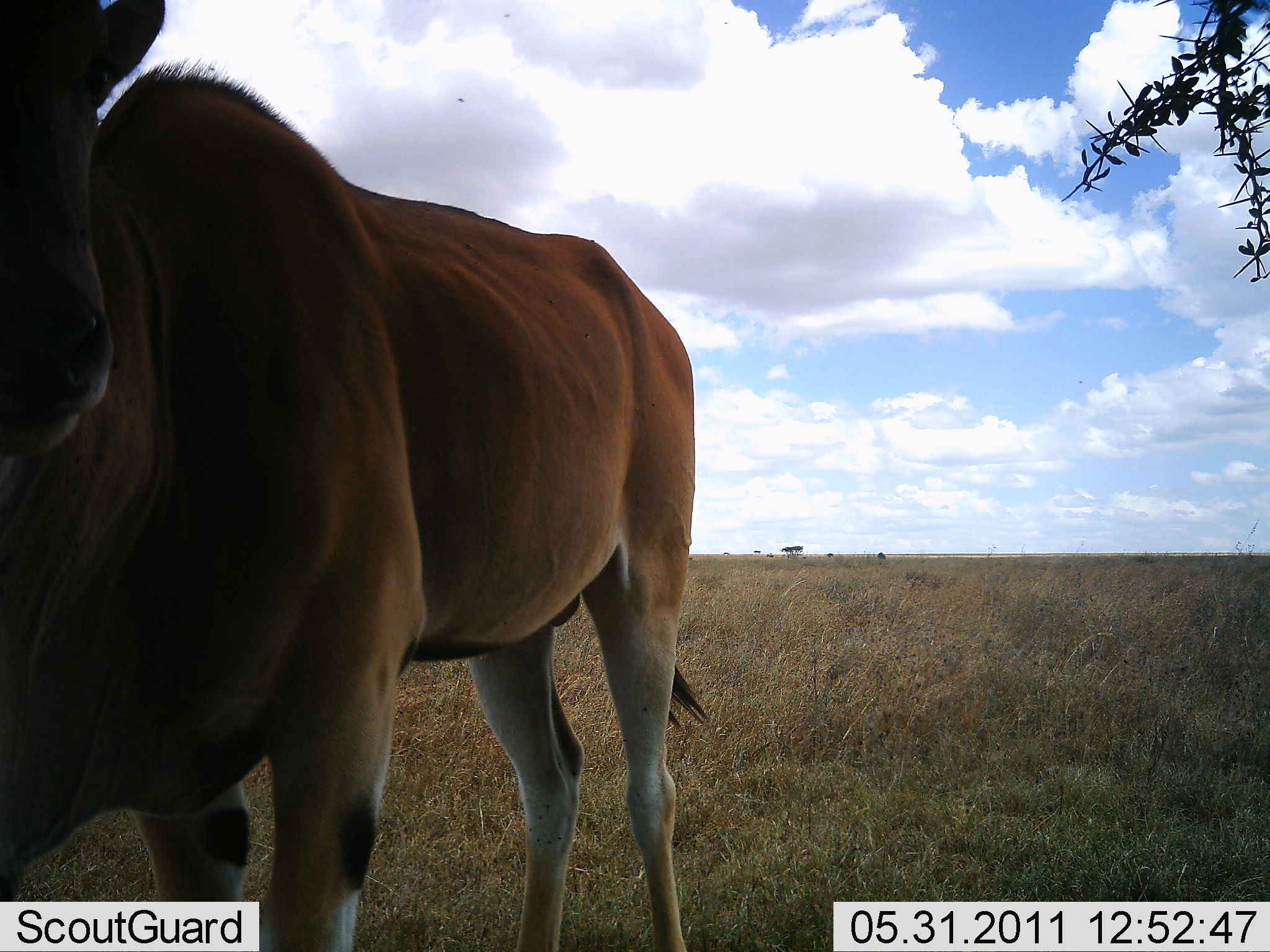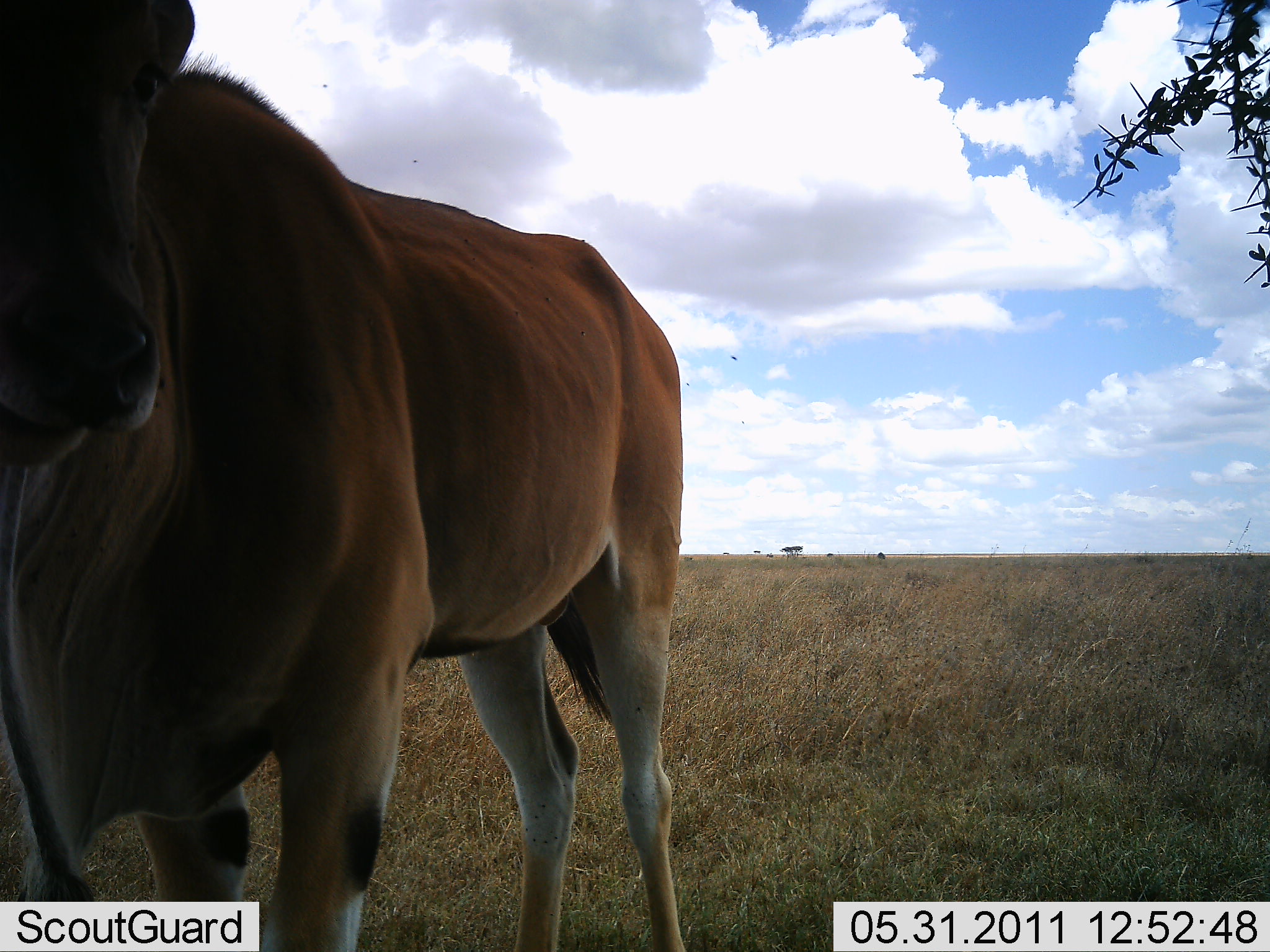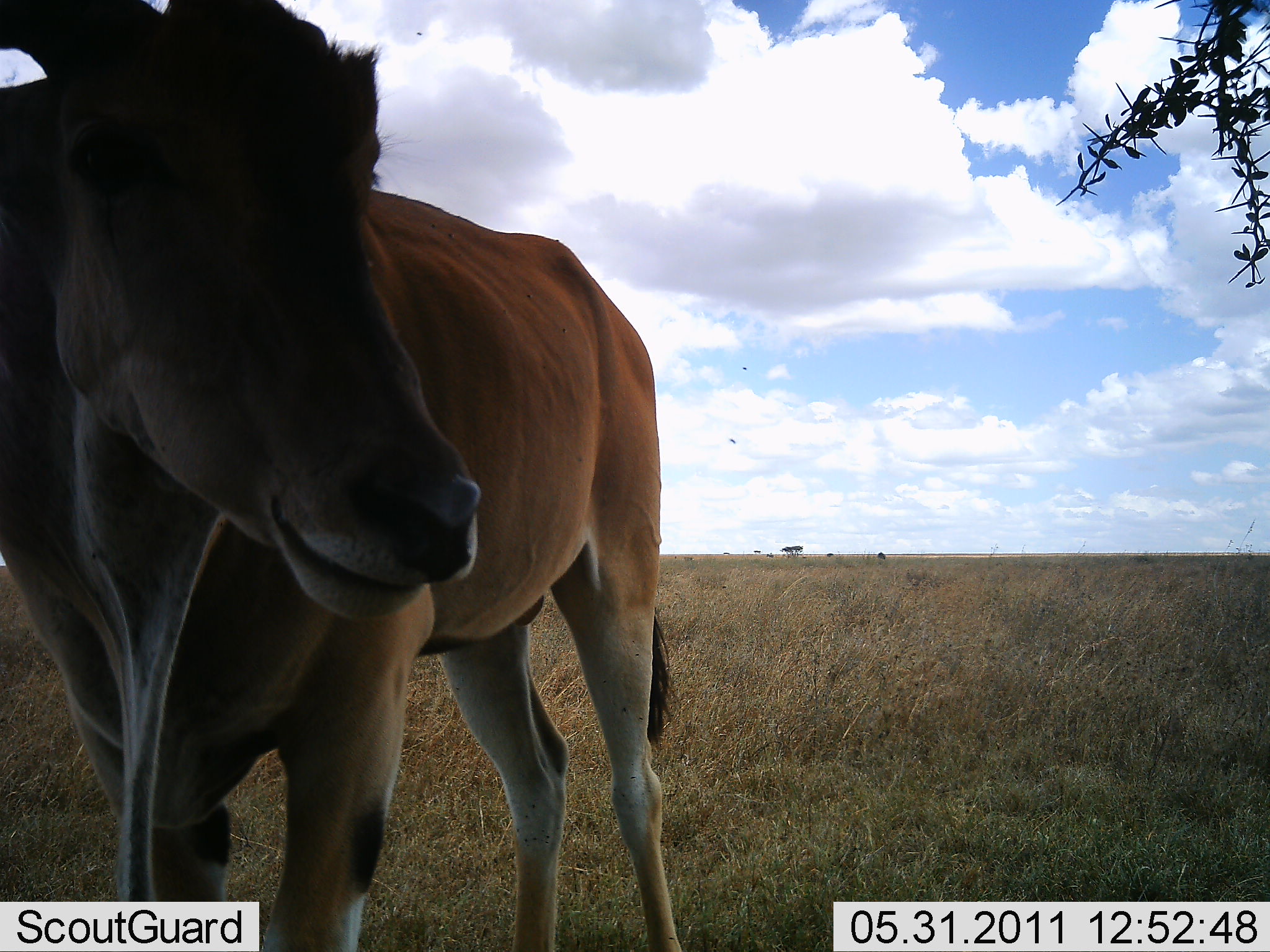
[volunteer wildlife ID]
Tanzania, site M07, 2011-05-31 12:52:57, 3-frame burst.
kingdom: Animalia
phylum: Chordata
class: Mammalia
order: Artiodactyla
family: Bovidae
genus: Tragelaphus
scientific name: Tragelaphus oryx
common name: eland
Eland (Tragelaphus oryx), count 1. Behavior (volunteer vote fractions): standing 100%, resting 0%, moving 9%, interacting 0%. Young present (vote fraction): 0%. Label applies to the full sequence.